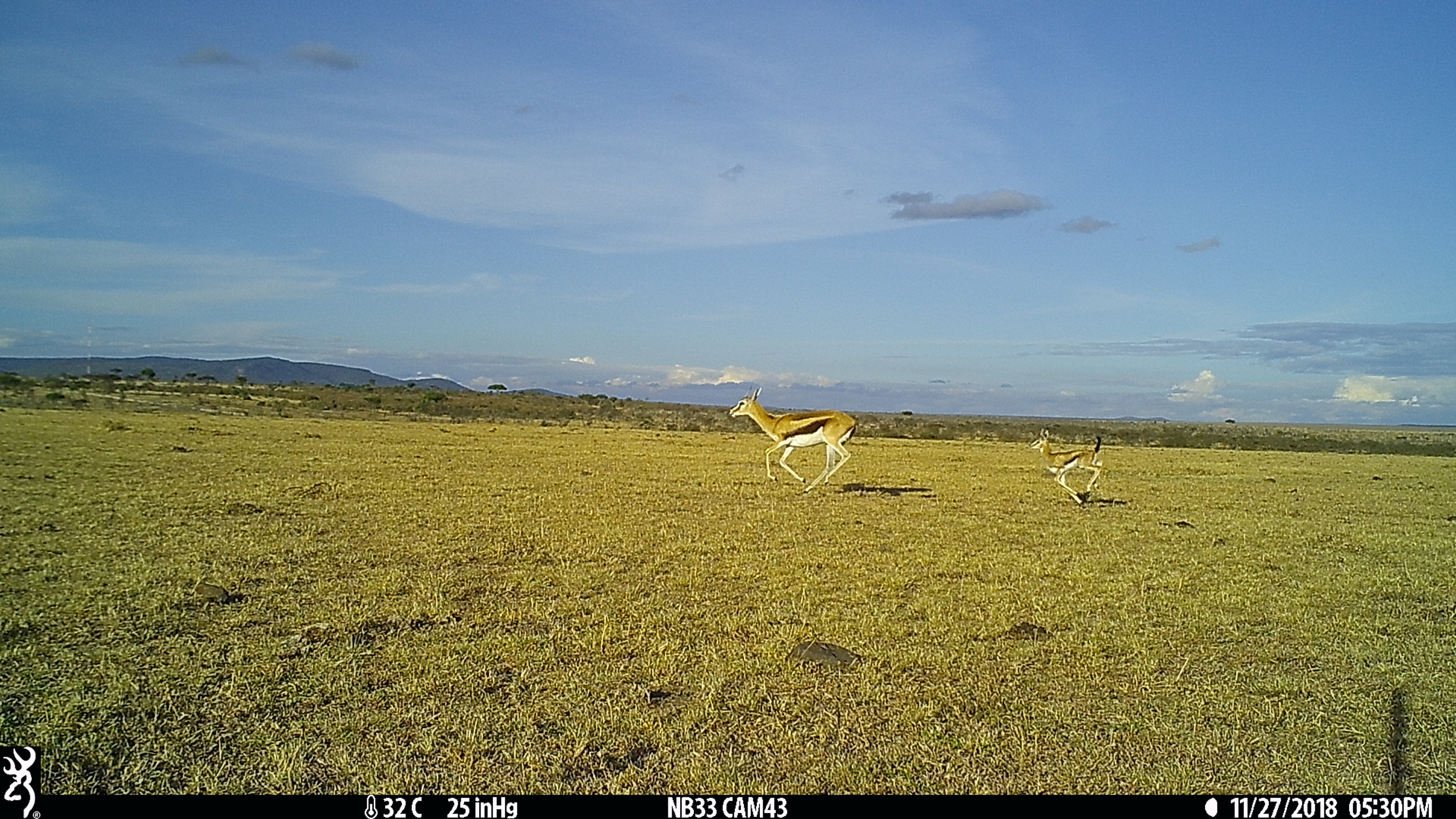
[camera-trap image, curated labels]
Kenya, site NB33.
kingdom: Animalia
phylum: Chordata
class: Mammalia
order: Artiodactyla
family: Bovidae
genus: Eudorcas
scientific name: Eudorcas thomsonii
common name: thomon's gazelle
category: gazelle thomsons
Gazelle thomsons (thomon's gazelle) (Eudorcas thomsonii).